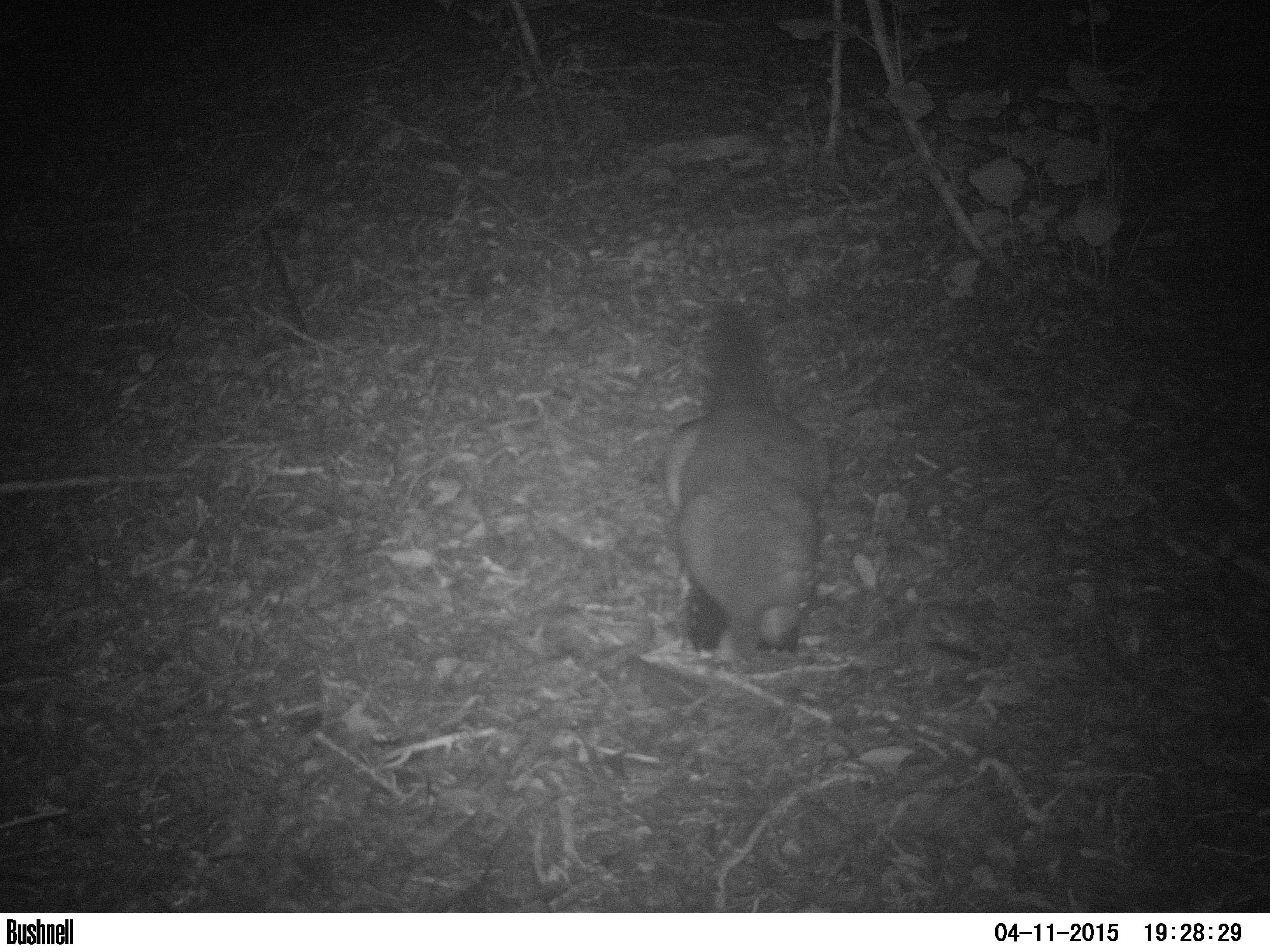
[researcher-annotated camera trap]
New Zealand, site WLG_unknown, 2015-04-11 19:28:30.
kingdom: Animalia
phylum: Chordata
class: Mammalia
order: Diprotodontia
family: Phalangeridae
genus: Trichosurus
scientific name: Trichosurus vulpecula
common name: common brushtail possum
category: possum